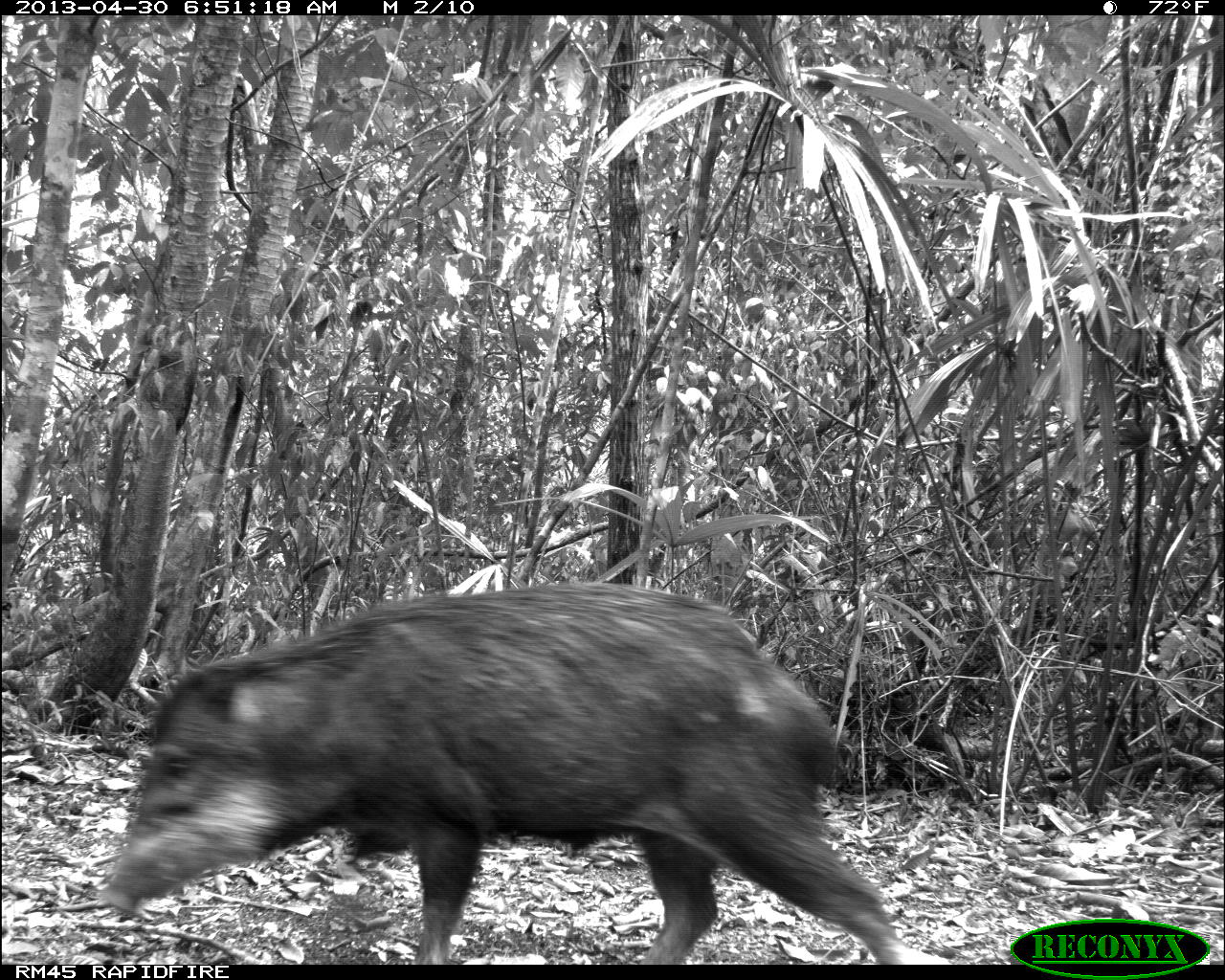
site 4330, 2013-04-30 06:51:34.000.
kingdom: Animalia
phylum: Chordata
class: Mammalia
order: Artiodactyla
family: Tayassuidae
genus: Tayassu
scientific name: Tayassu pecari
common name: white-lipped peccary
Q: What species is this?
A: Tayassu pecari (white-lipped peccary).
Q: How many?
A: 5.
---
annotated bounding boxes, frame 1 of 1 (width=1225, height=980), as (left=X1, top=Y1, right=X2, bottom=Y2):
tayassu pecari: (left=97, top=579, right=944, bottom=963)